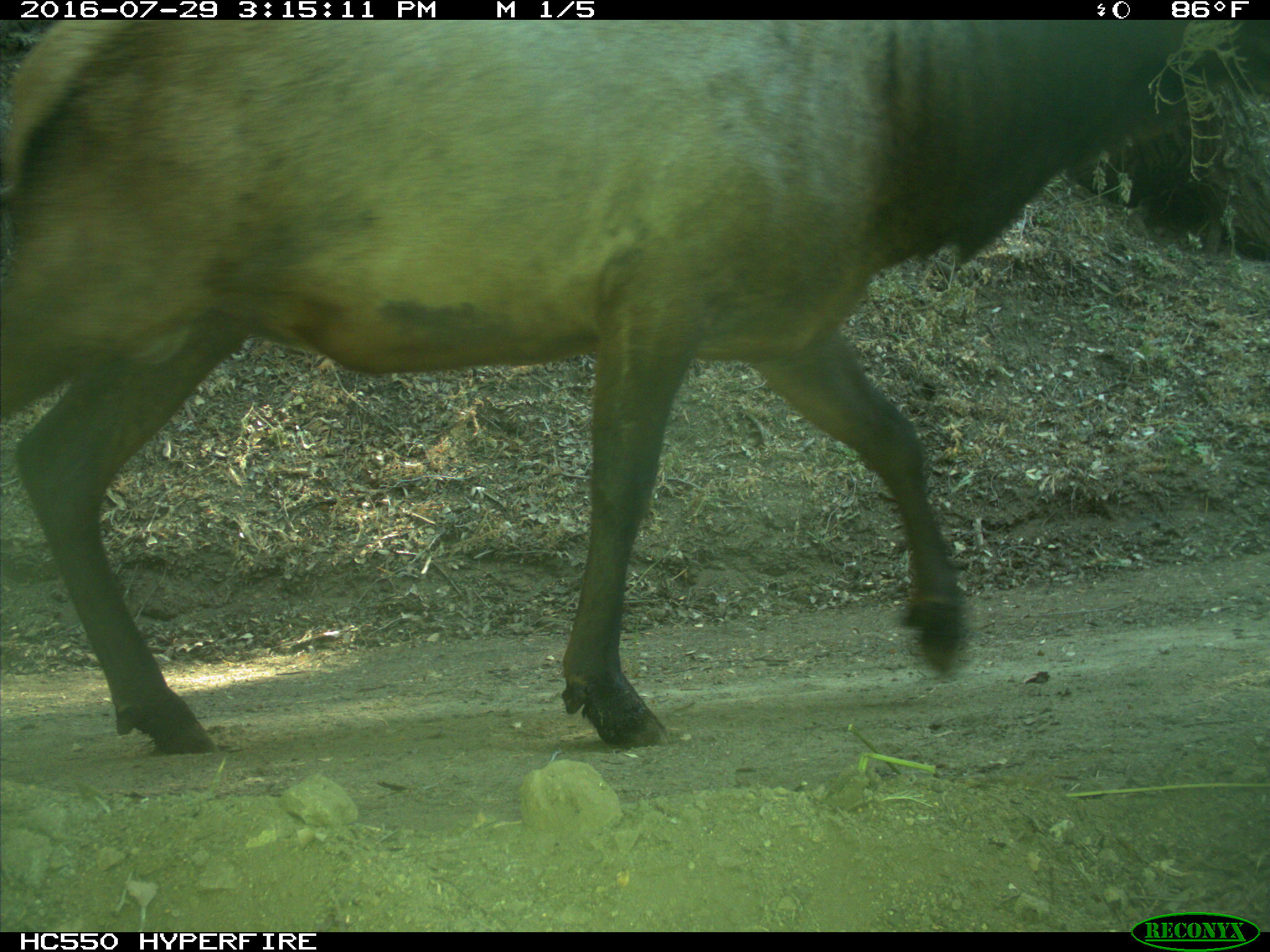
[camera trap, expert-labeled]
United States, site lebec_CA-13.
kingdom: Animalia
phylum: Chordata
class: Mammalia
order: Artiodactyla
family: Cervidae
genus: Cervus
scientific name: Cervus canadensis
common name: elk